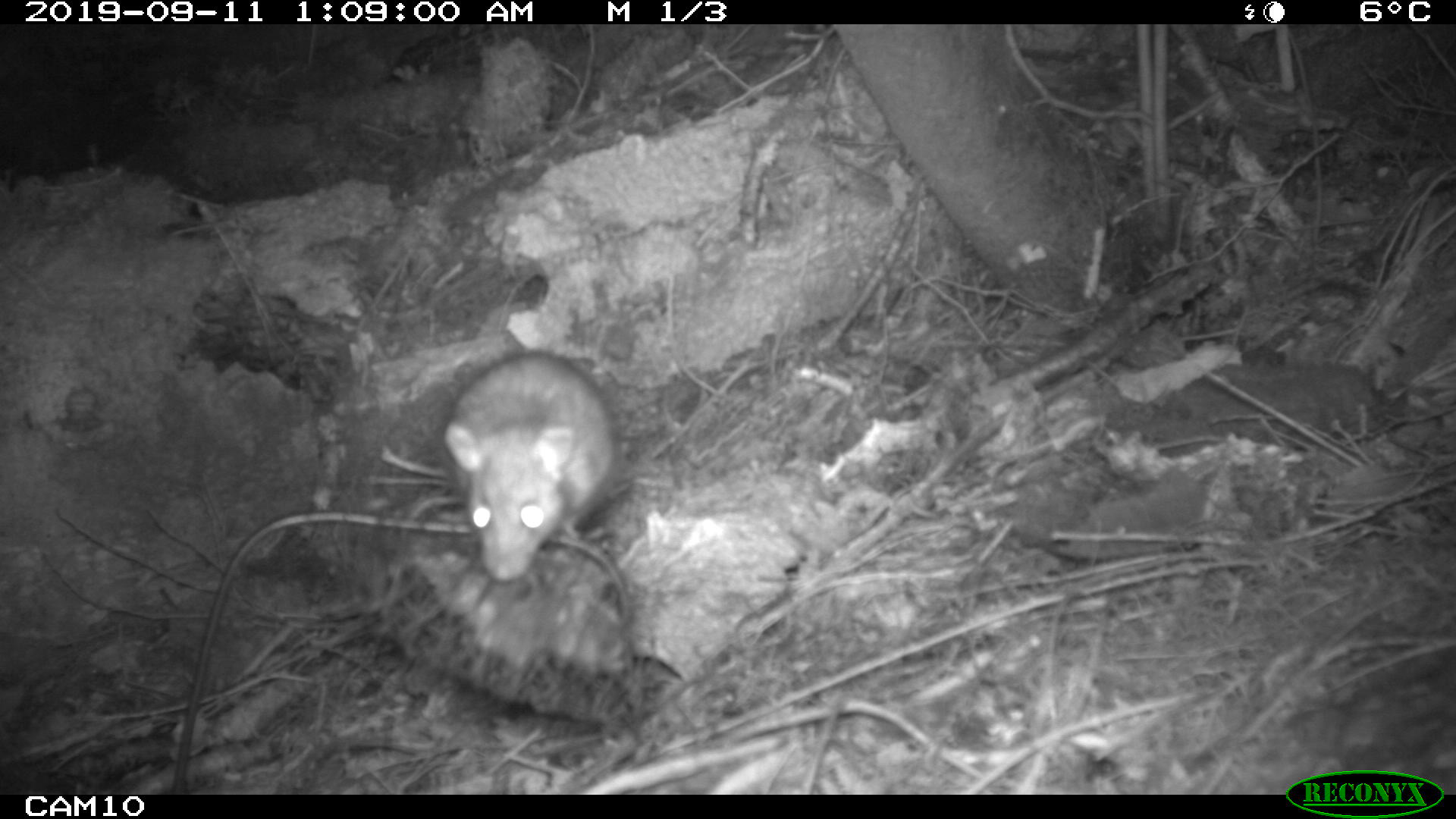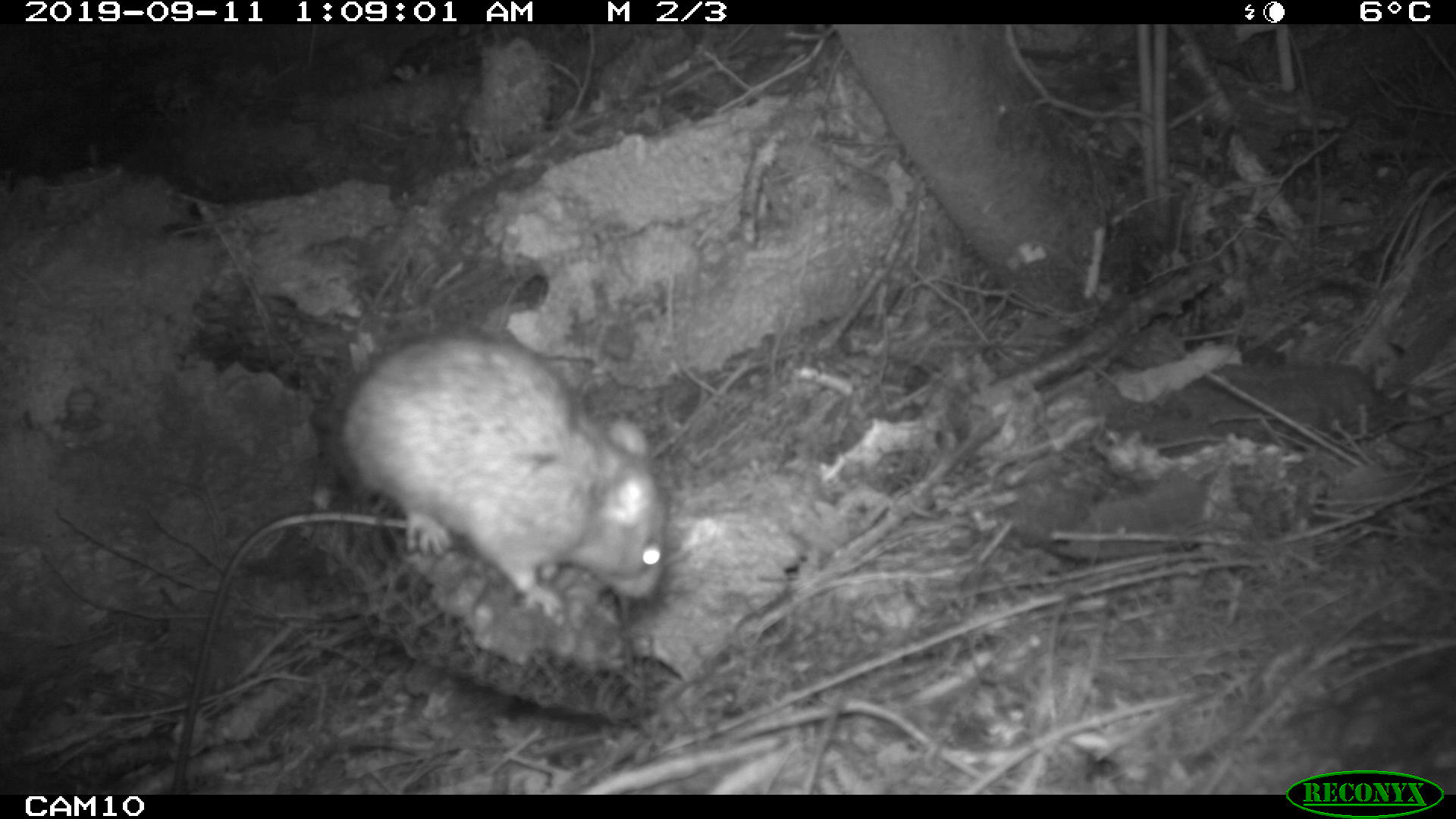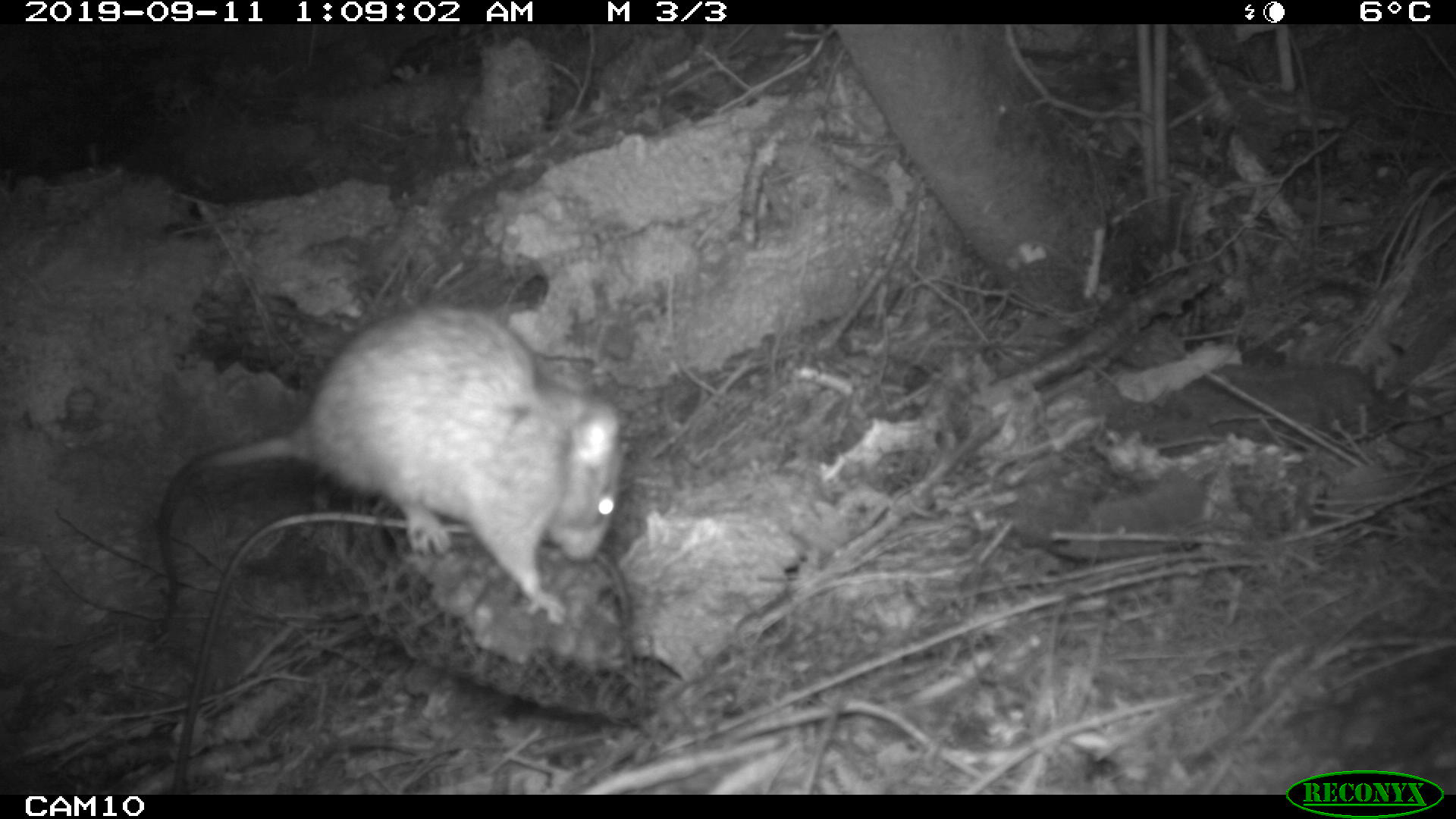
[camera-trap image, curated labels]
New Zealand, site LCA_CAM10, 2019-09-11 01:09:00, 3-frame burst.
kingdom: Animalia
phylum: Chordata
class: Mammalia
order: Rodentia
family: Muridae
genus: Rattus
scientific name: Rattus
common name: rat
Rat (Rattus).